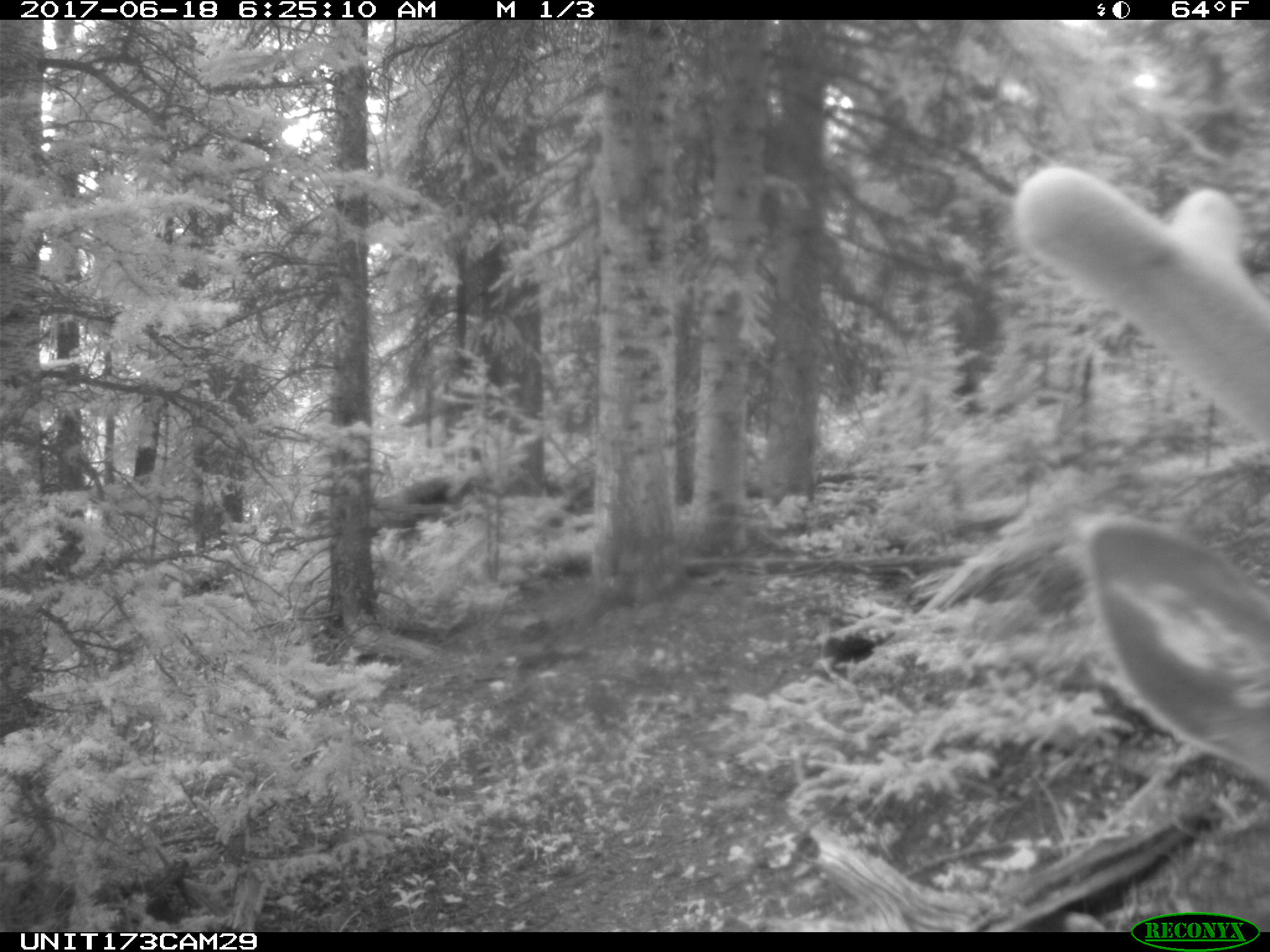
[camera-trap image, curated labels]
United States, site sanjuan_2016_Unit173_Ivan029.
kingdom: Animalia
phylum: Chordata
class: Mammalia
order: Artiodactyla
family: Cervidae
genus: Cervus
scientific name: Cervus elaphus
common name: red deer